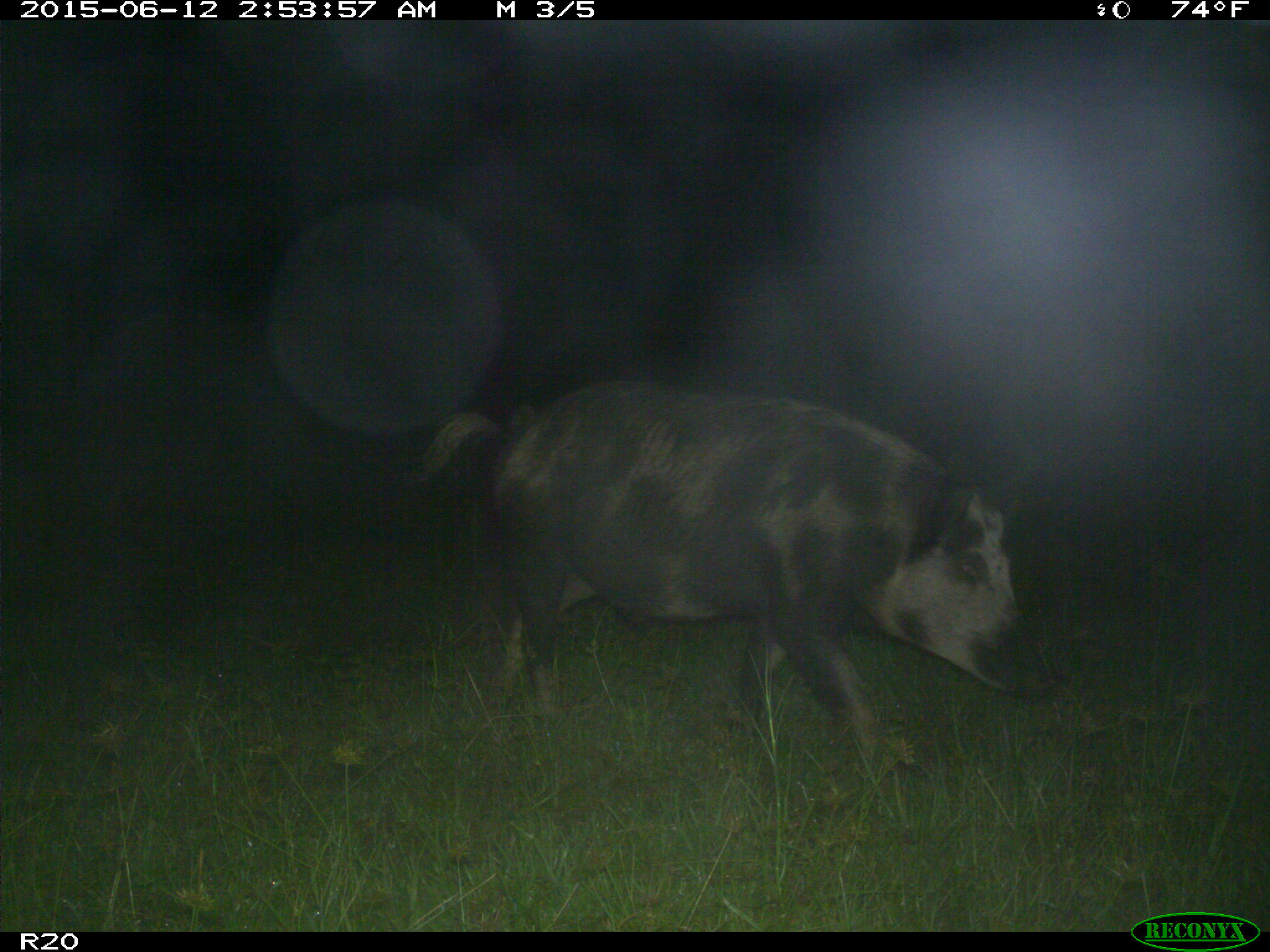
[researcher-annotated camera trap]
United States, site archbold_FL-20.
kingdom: Animalia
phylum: Chordata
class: Mammalia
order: Artiodactyla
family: Suidae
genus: Sus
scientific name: Sus scrofa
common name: wild boar